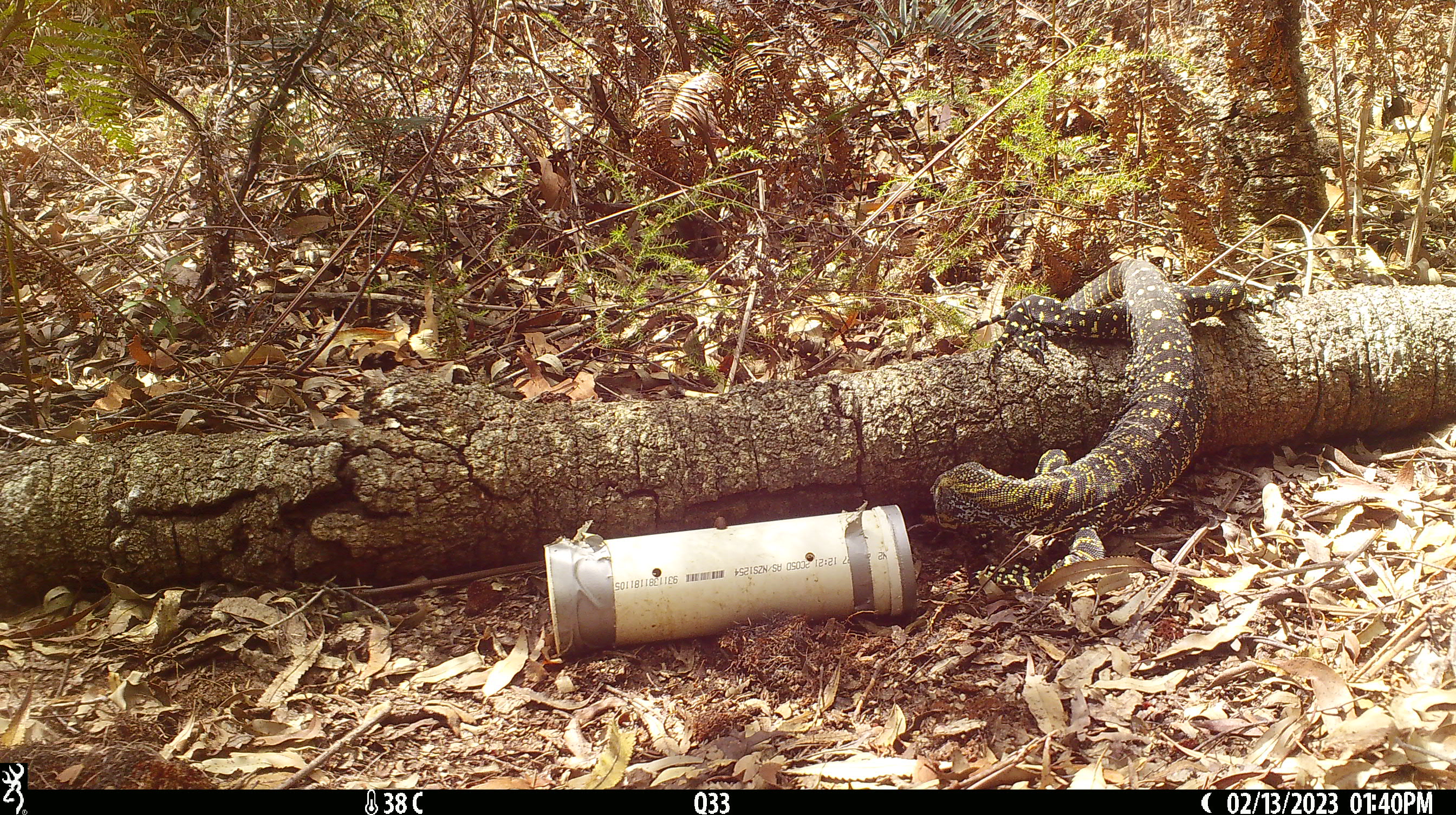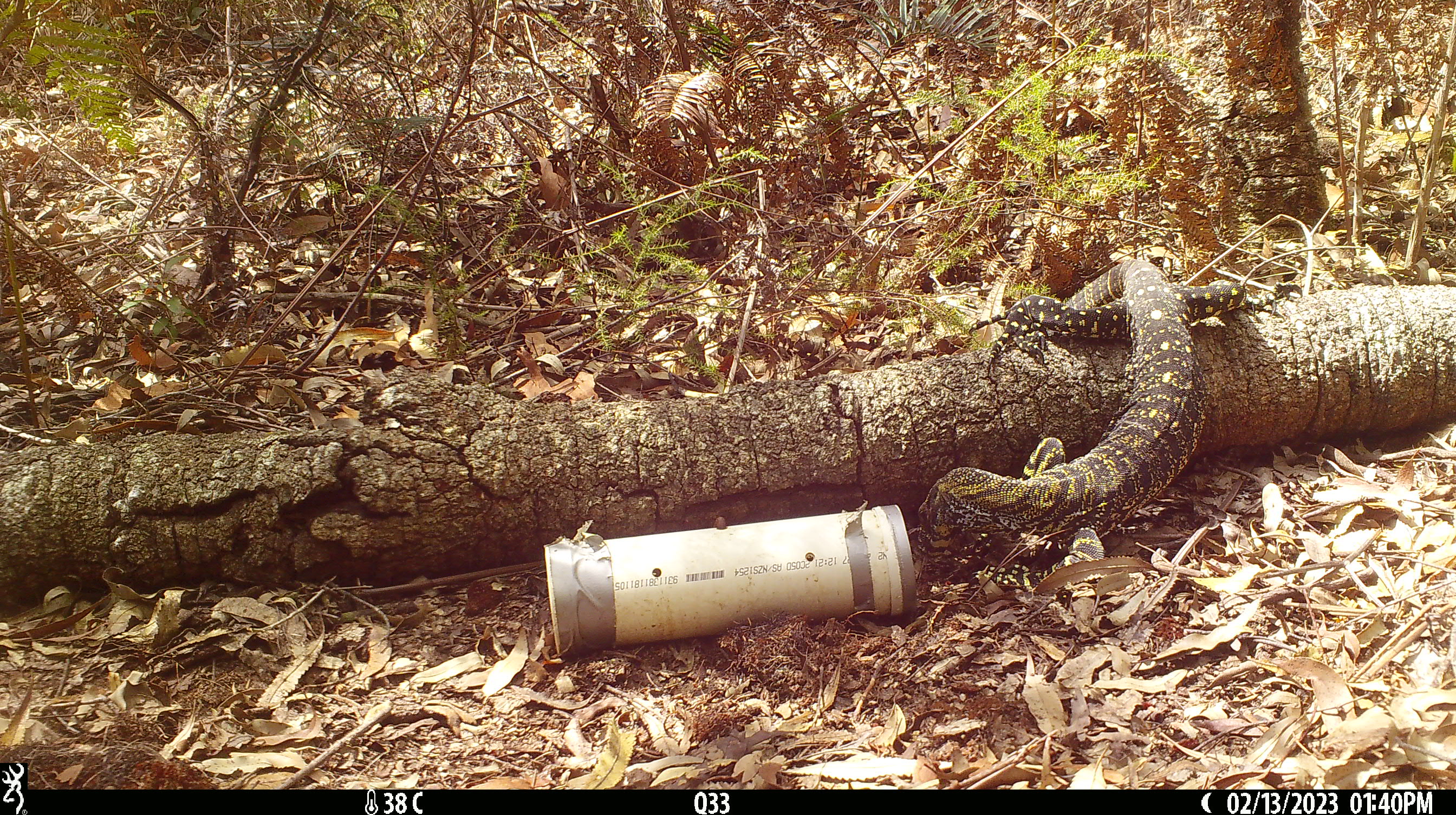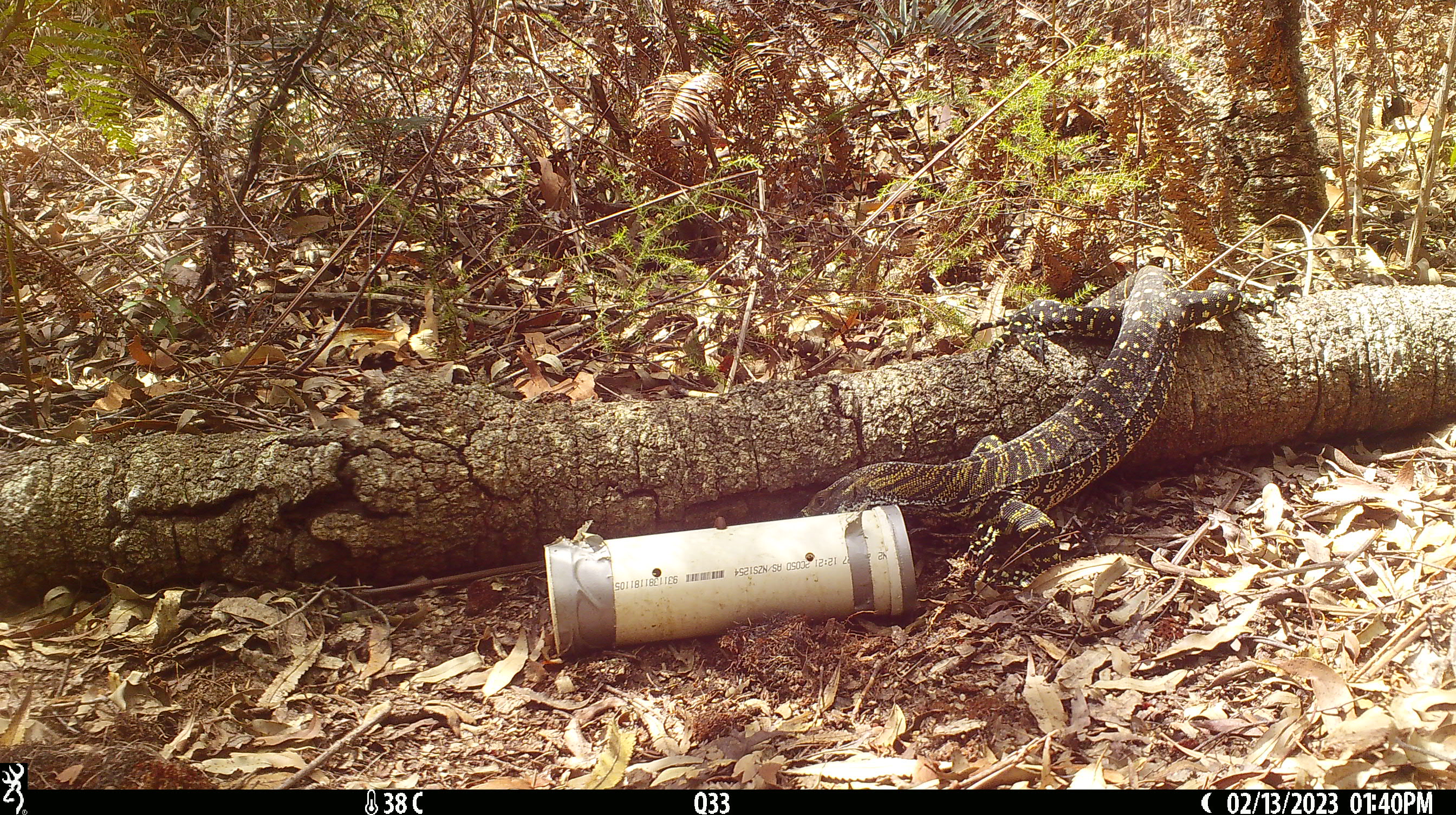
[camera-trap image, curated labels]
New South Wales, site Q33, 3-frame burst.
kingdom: Animalia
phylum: Chordata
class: Reptilia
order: Squamata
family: Varanidae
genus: Varanus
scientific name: Varanus varius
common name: lace monitor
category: goanna